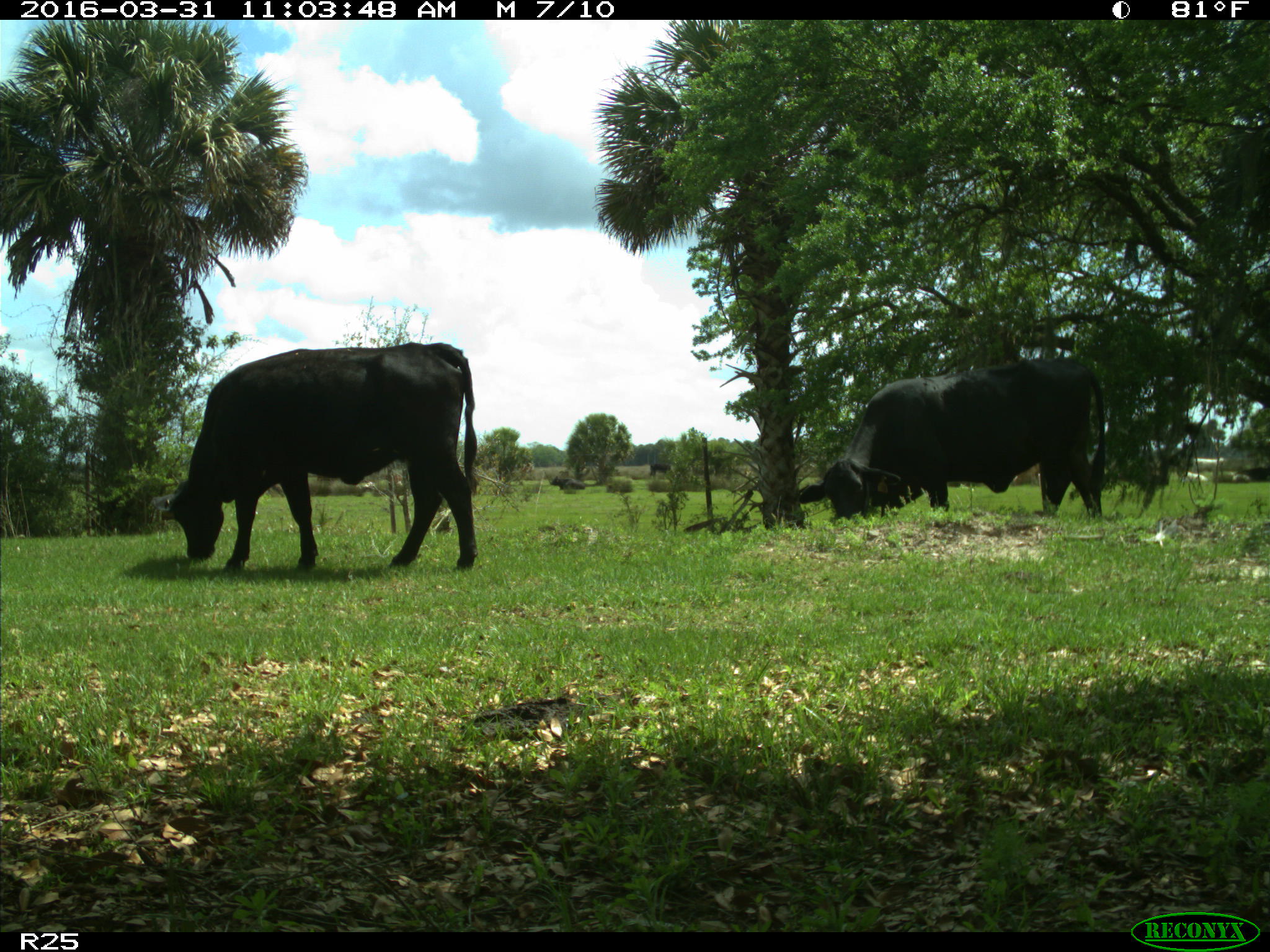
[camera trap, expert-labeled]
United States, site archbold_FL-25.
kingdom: Animalia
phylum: Chordata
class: Mammalia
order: Artiodactyla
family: Bovidae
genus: Bos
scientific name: Bos taurus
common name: domestic cow